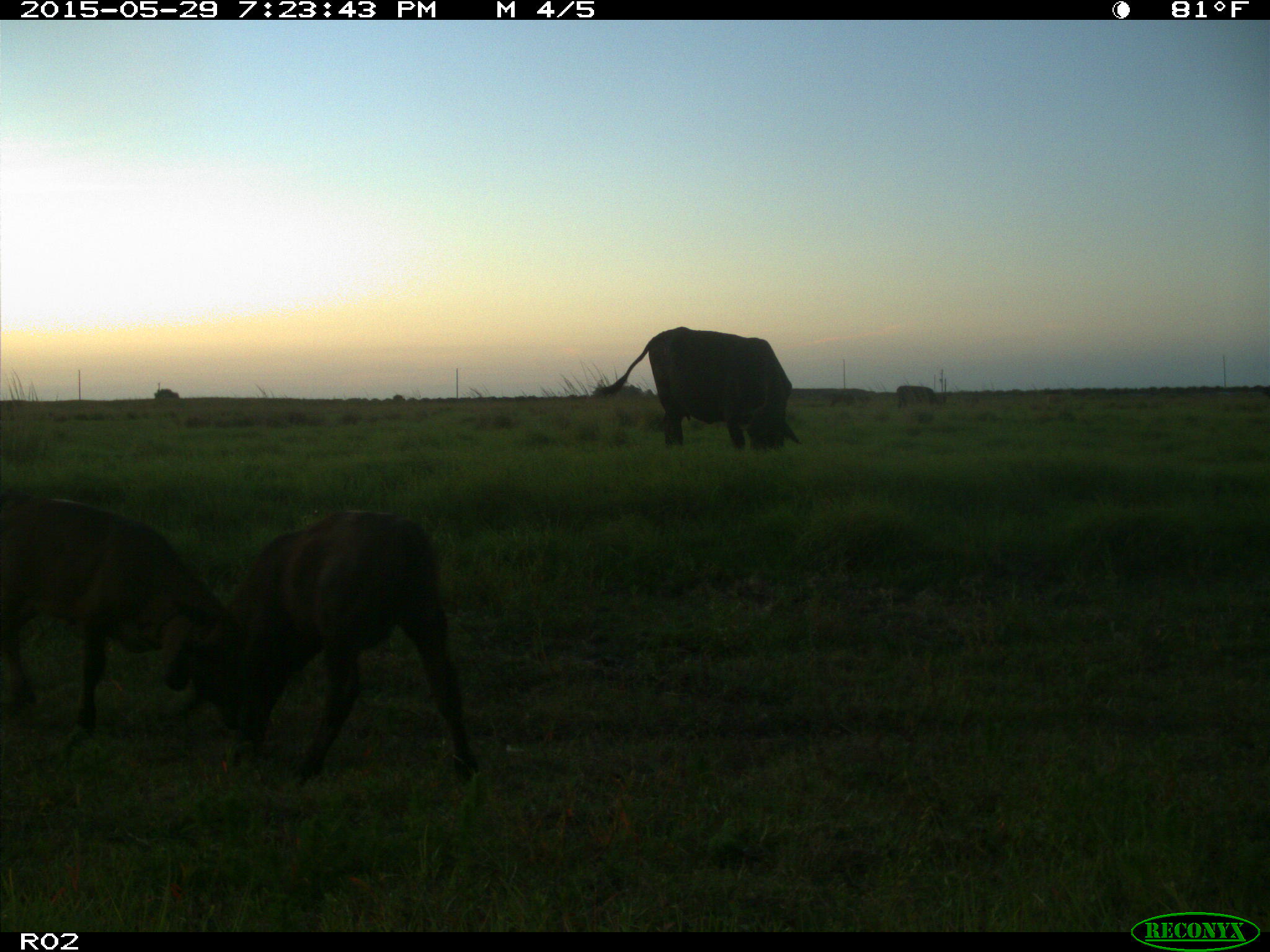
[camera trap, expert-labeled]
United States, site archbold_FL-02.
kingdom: Animalia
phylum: Chordata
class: Mammalia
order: Artiodactyla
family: Bovidae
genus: Bos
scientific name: Bos taurus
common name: domestic cow